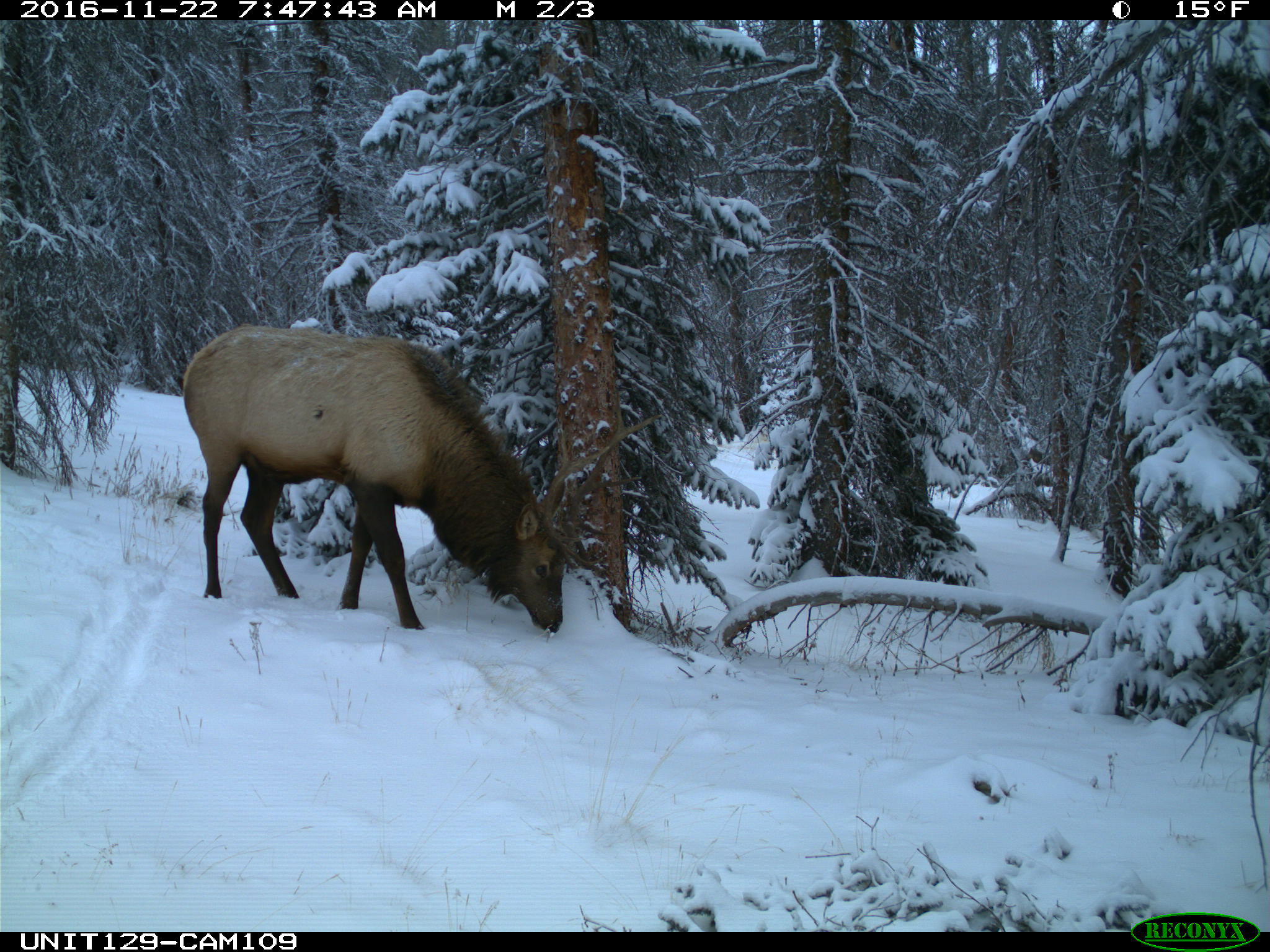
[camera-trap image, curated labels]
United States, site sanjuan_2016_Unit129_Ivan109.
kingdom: Animalia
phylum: Chordata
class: Mammalia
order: Artiodactyla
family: Cervidae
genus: Cervus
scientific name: Cervus elaphus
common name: red deer